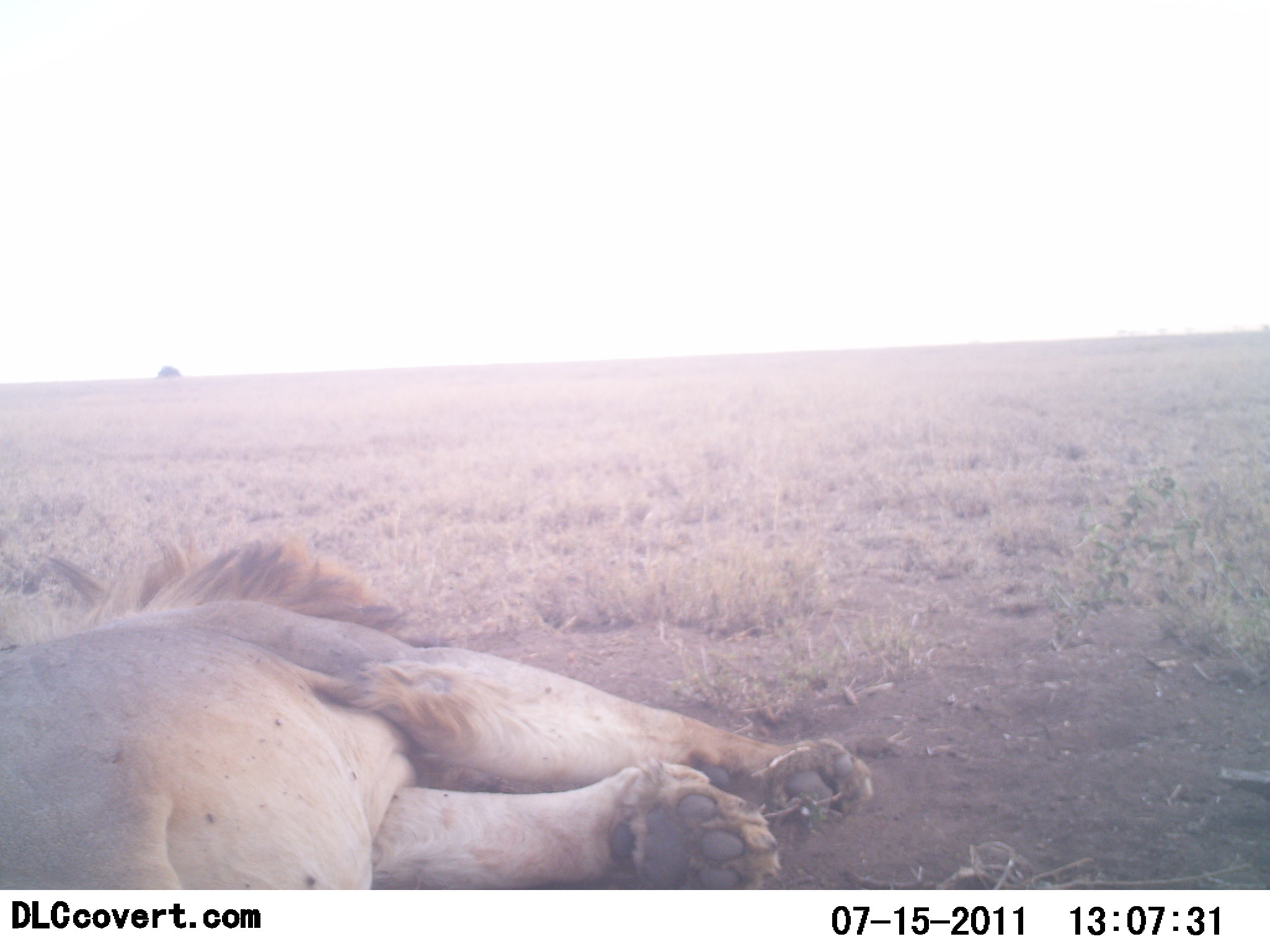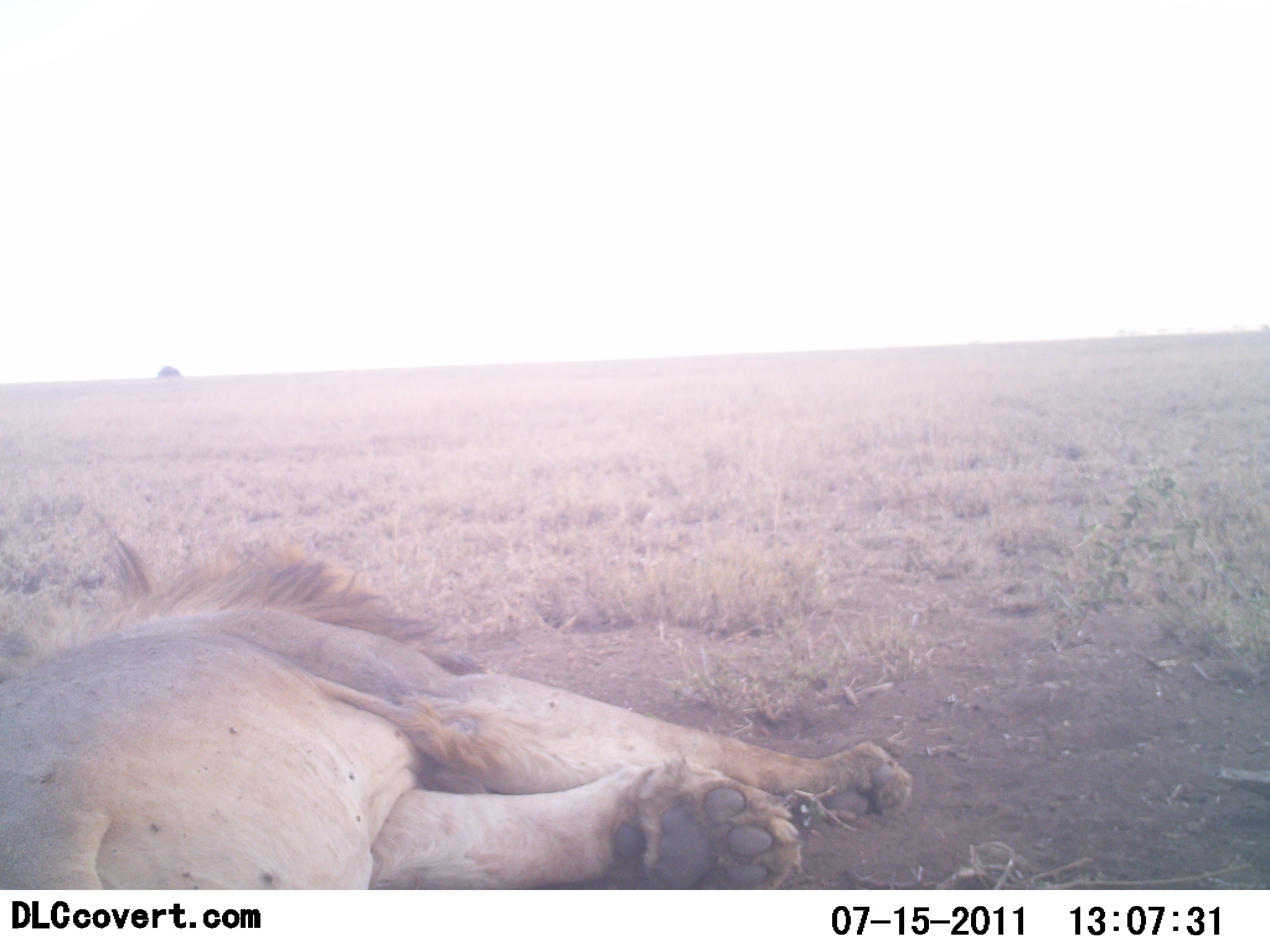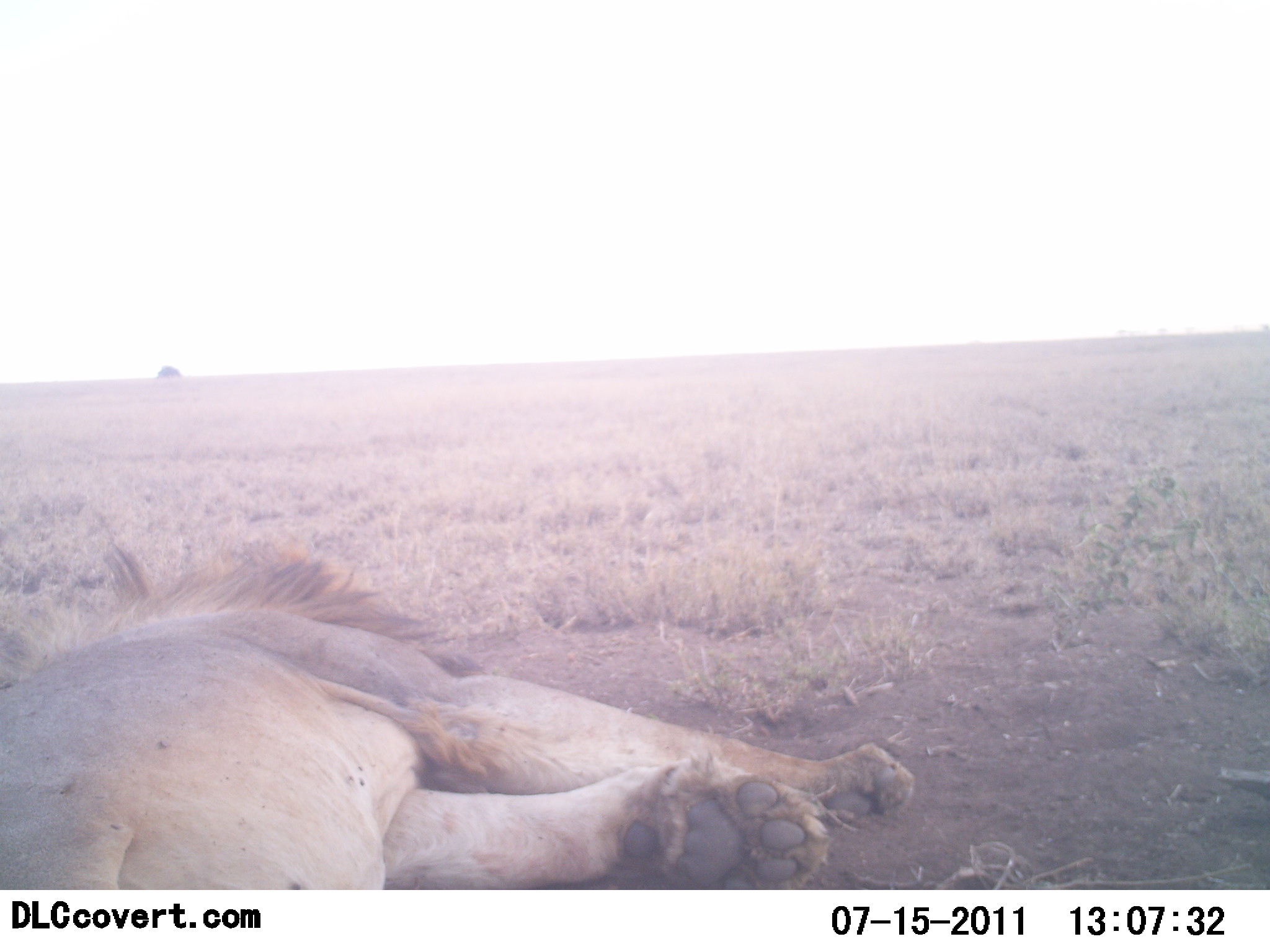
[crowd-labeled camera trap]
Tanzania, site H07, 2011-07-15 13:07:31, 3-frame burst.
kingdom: Animalia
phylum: Chordata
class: Mammalia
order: Carnivora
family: Felidae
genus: Panthera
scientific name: Panthera leo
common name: lion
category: lionmale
Lionmale (lion) (Panthera leo), count 1. Behavior (volunteer vote fractions): standing 0%, resting 100%, moving 0%, interacting 0%. Young present (vote fraction): 0%. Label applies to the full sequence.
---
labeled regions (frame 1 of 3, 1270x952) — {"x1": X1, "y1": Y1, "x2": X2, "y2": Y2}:
animal: {"x1": 0, "y1": 511, "x2": 872, "y2": 890}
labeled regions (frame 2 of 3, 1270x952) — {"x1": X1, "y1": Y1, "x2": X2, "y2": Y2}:
animal: {"x1": 0, "y1": 521, "x2": 914, "y2": 890}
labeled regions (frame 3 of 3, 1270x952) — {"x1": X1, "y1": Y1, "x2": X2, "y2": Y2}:
animal: {"x1": 3, "y1": 514, "x2": 916, "y2": 889}